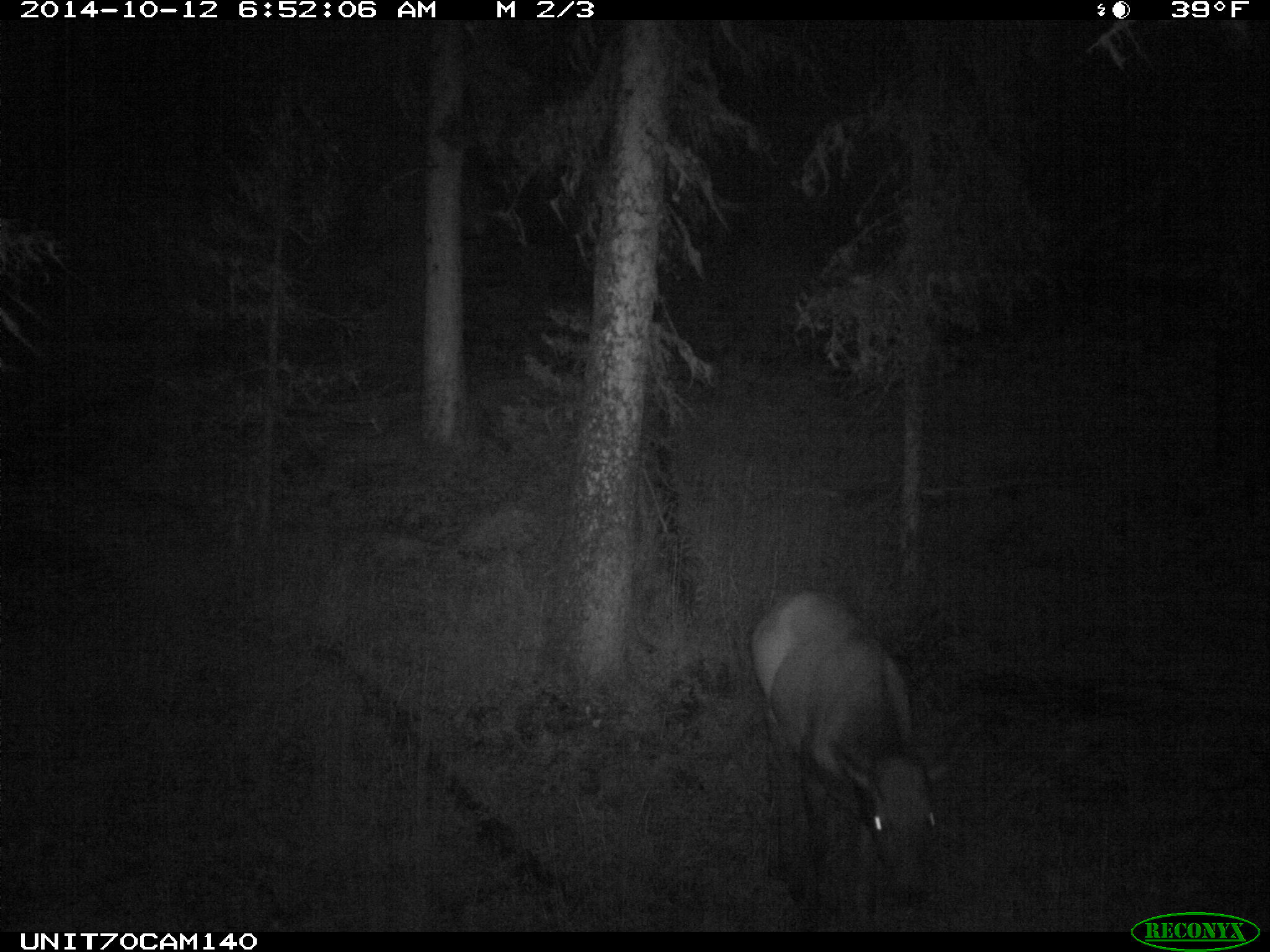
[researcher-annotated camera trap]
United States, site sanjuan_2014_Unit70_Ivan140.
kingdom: Animalia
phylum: Chordata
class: Mammalia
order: Artiodactyla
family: Cervidae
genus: Cervus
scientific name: Cervus elaphus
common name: red deer